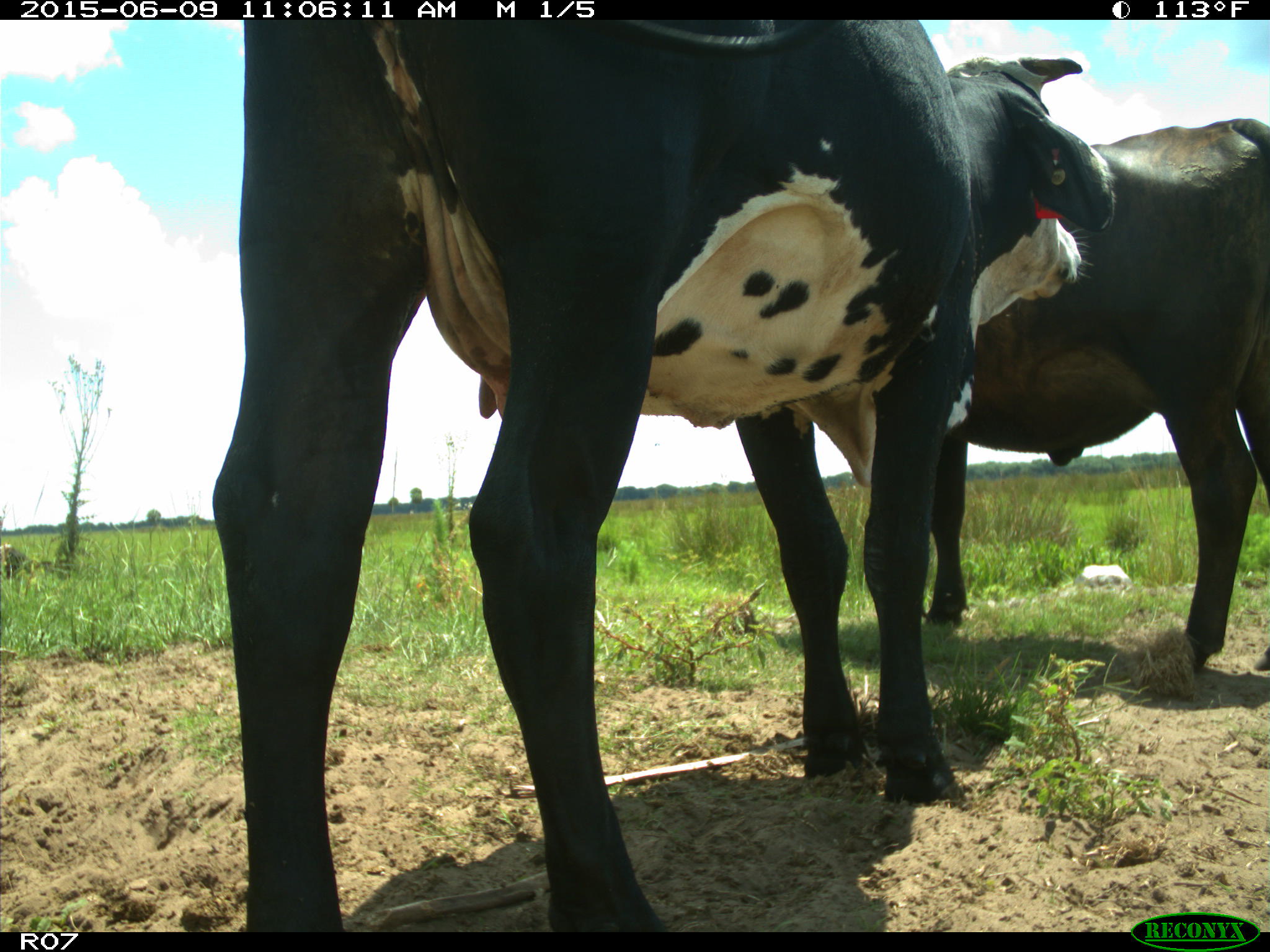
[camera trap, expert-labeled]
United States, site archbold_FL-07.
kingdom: Animalia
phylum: Chordata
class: Mammalia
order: Artiodactyla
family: Bovidae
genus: Bos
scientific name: Bos taurus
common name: domestic cow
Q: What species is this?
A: Bos taurus (domestic cow).